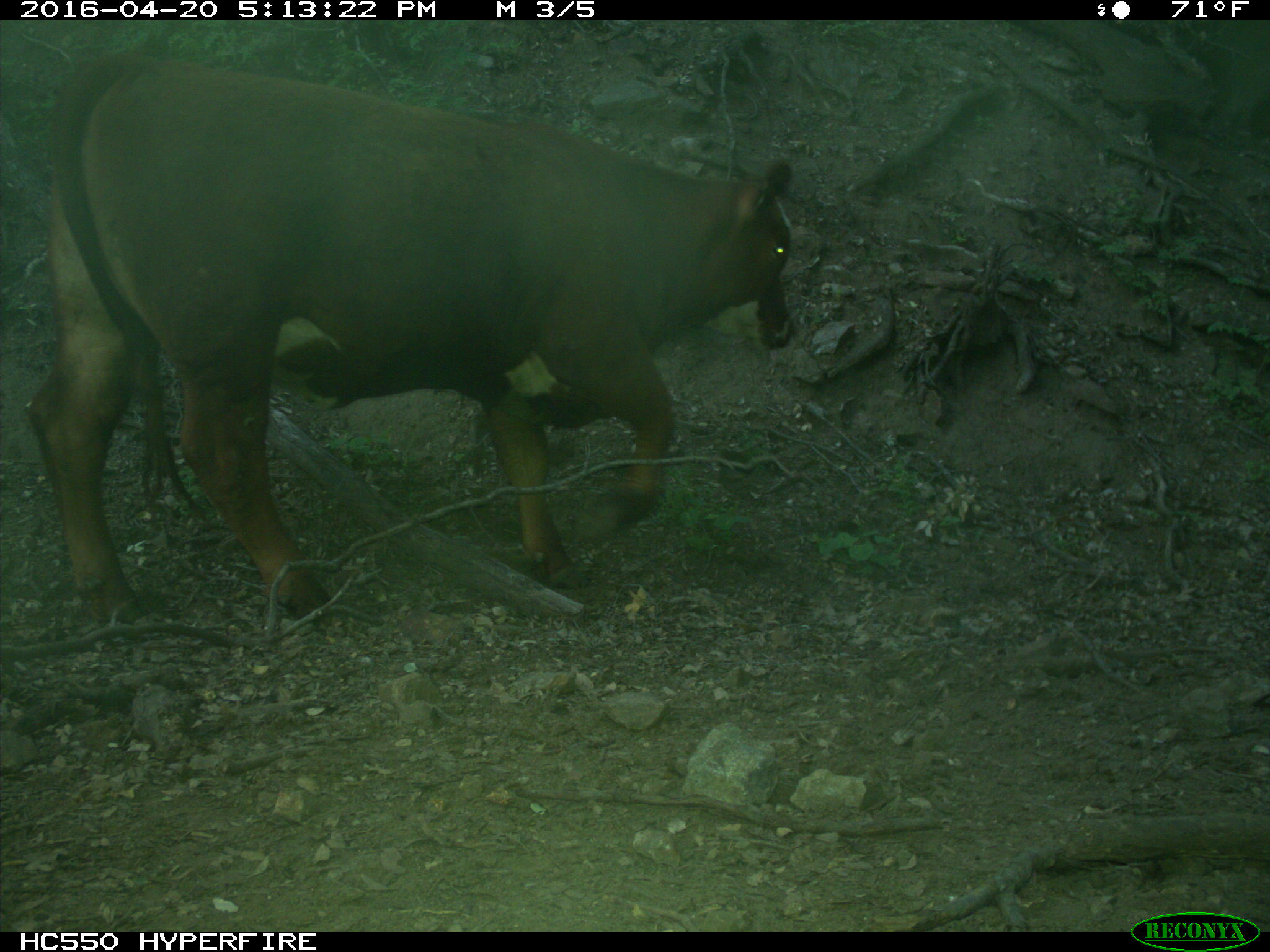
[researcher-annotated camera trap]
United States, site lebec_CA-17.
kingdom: Animalia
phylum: Chordata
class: Mammalia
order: Artiodactyla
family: Bovidae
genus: Bos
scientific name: Bos taurus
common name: domestic cow